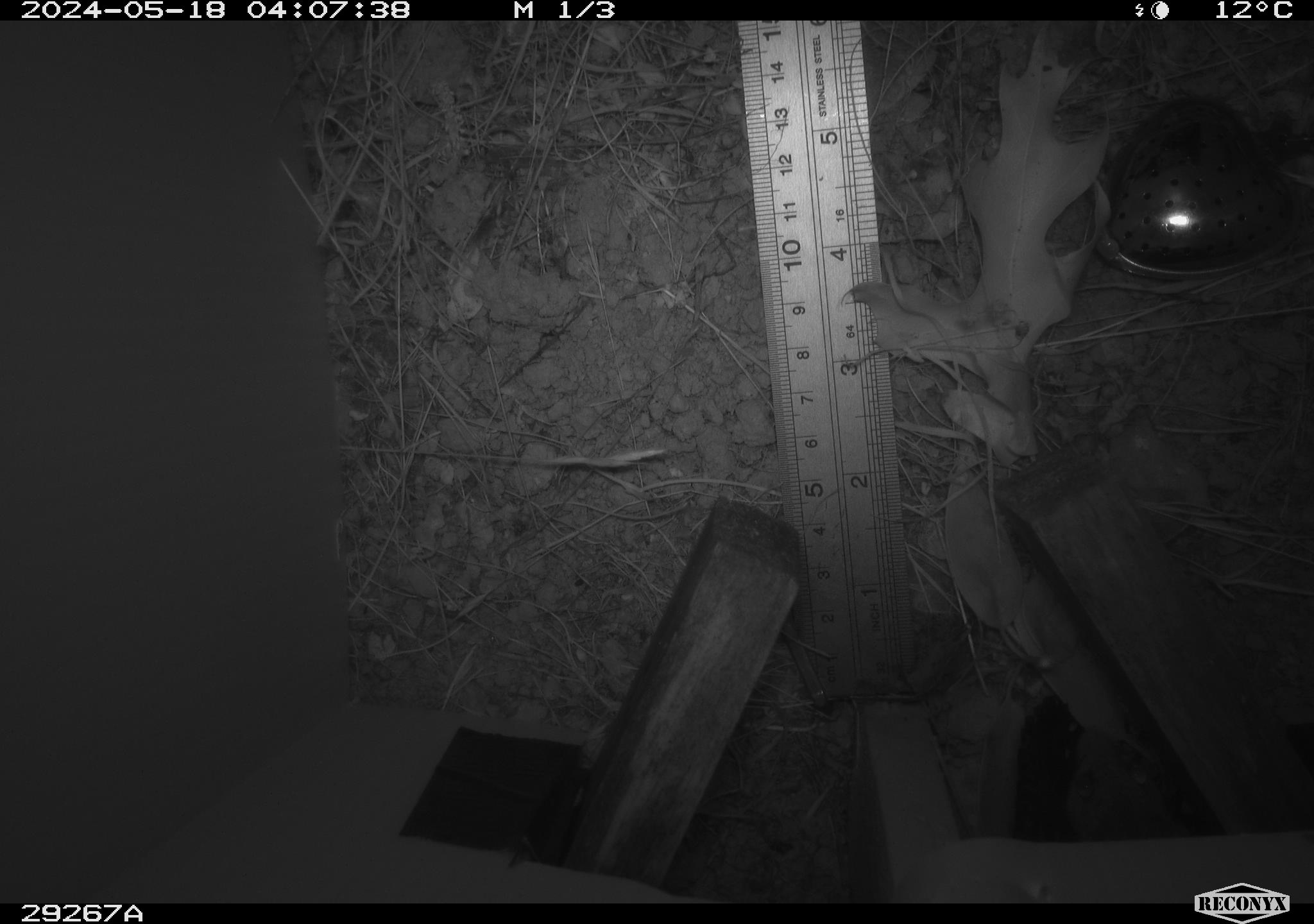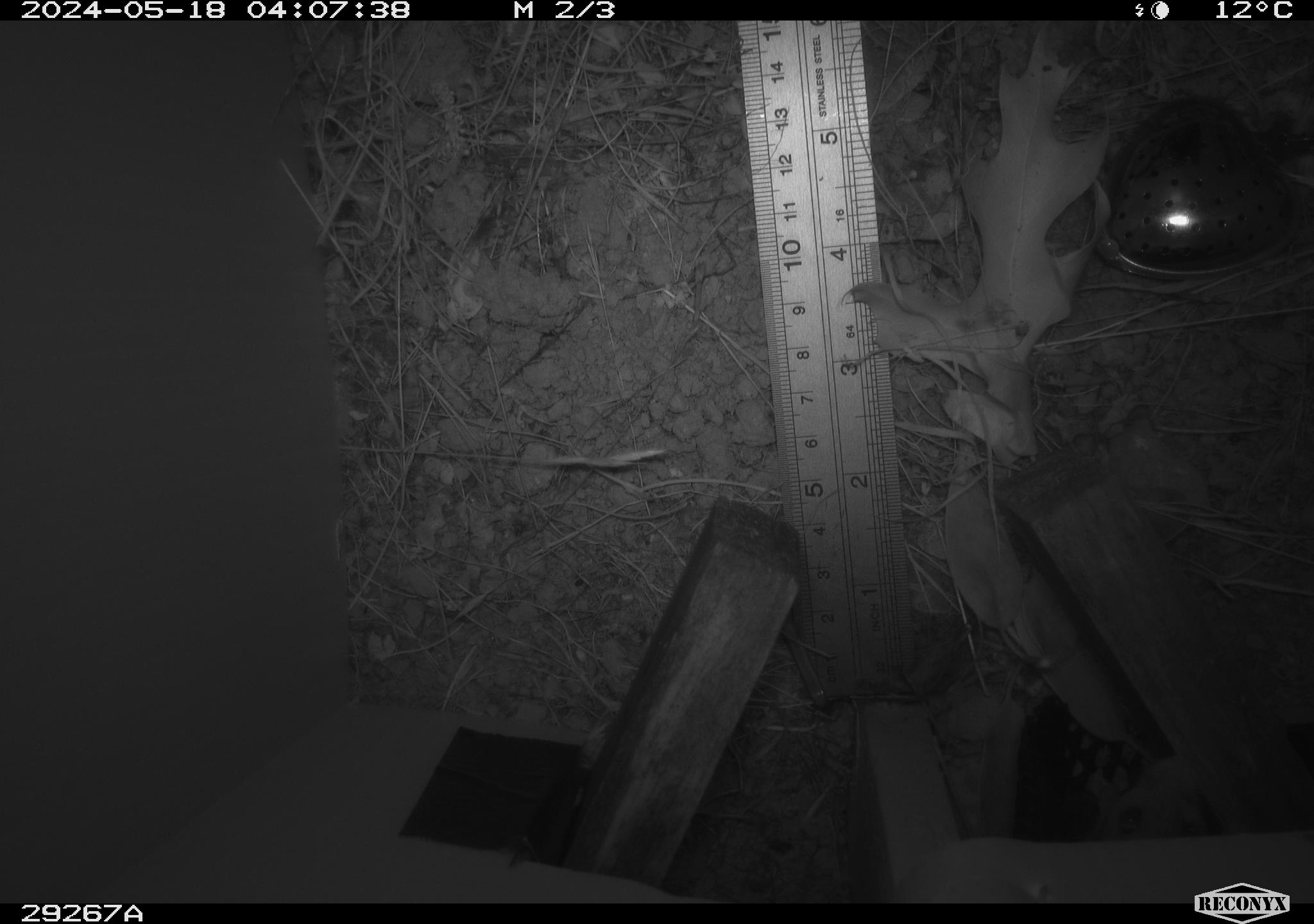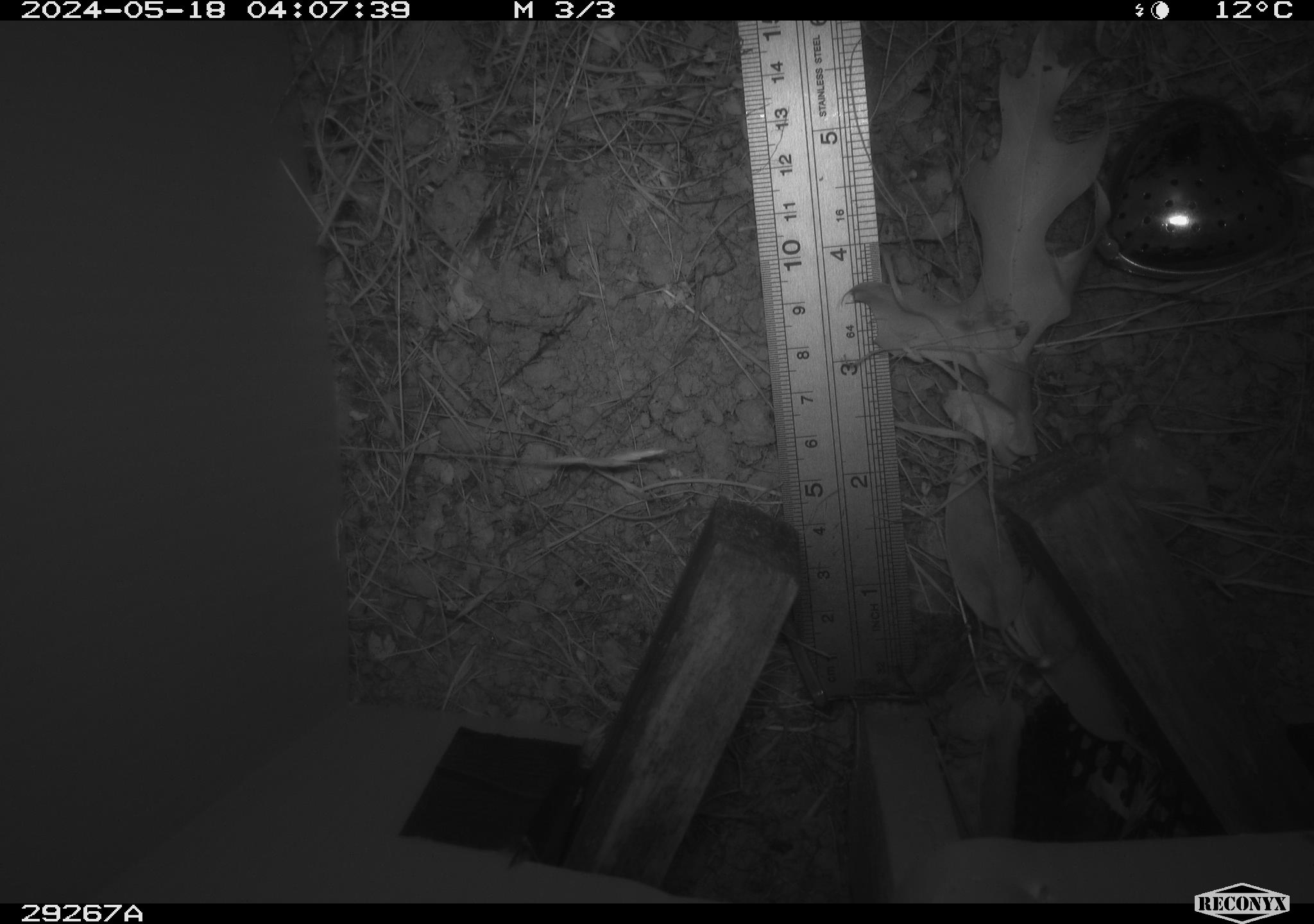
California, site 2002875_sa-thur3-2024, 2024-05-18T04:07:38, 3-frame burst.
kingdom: Animalia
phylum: Chordata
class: Mammalia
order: Rodentia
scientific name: Rodentia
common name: rodent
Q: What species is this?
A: Rodent (Rodentia).